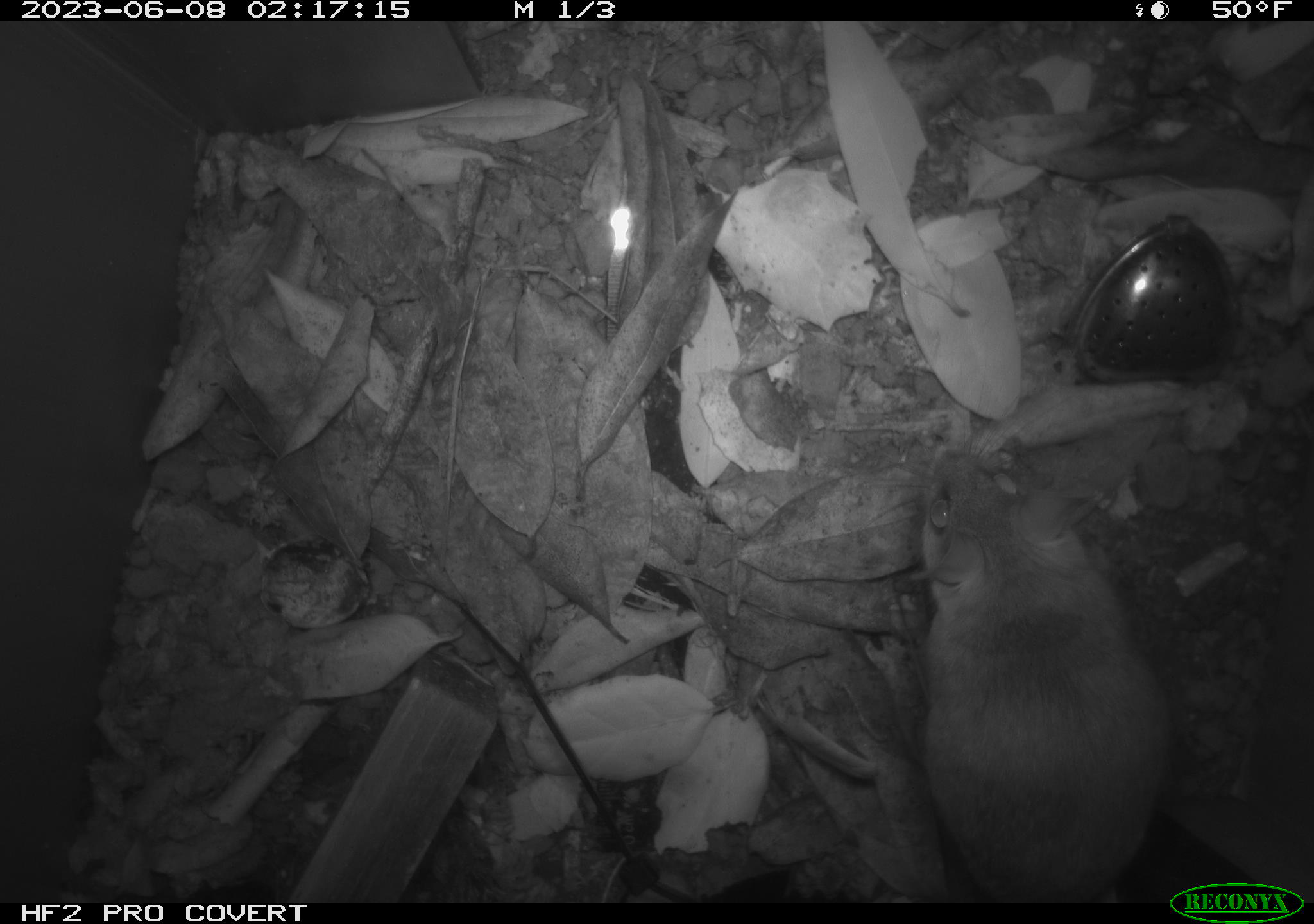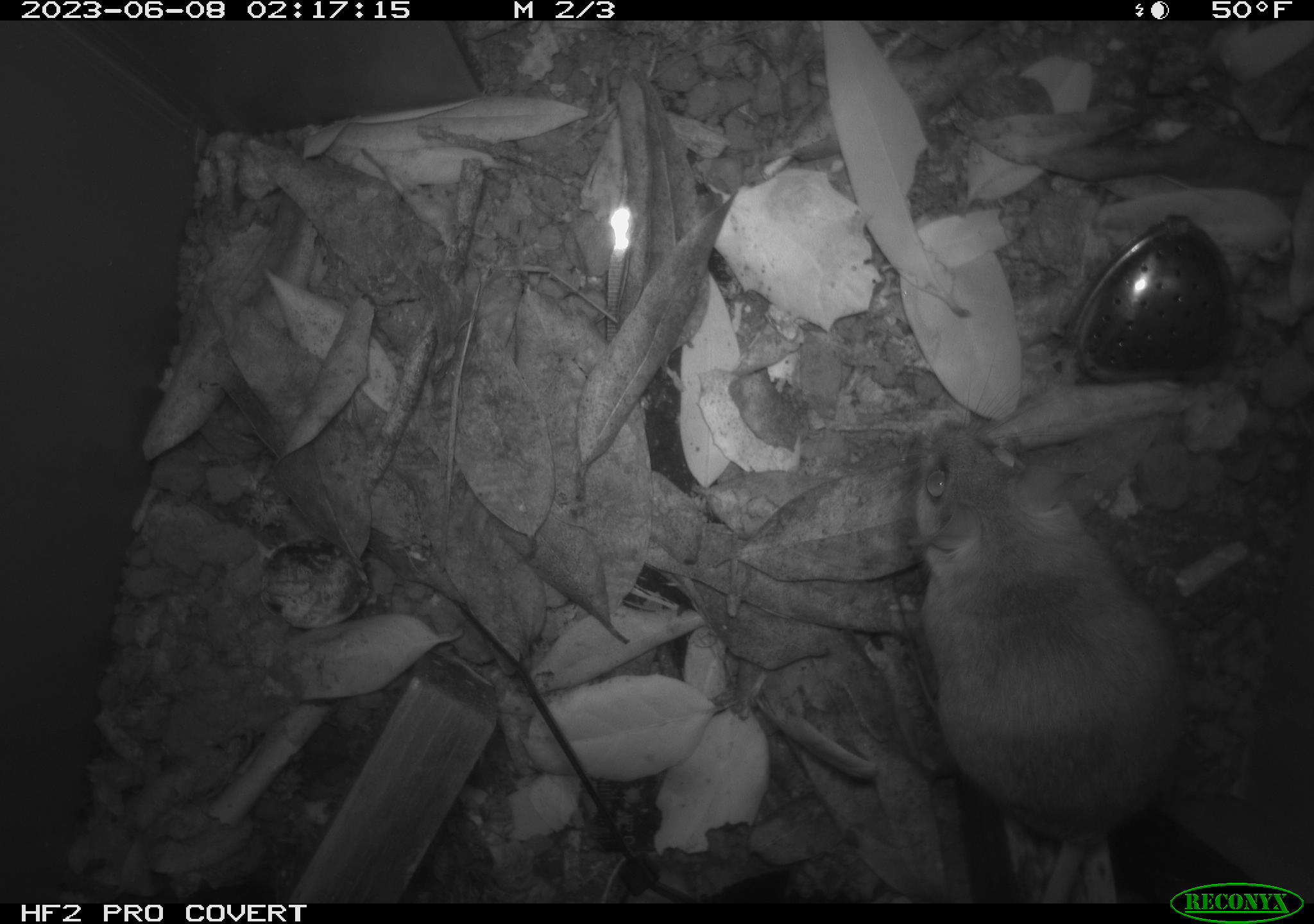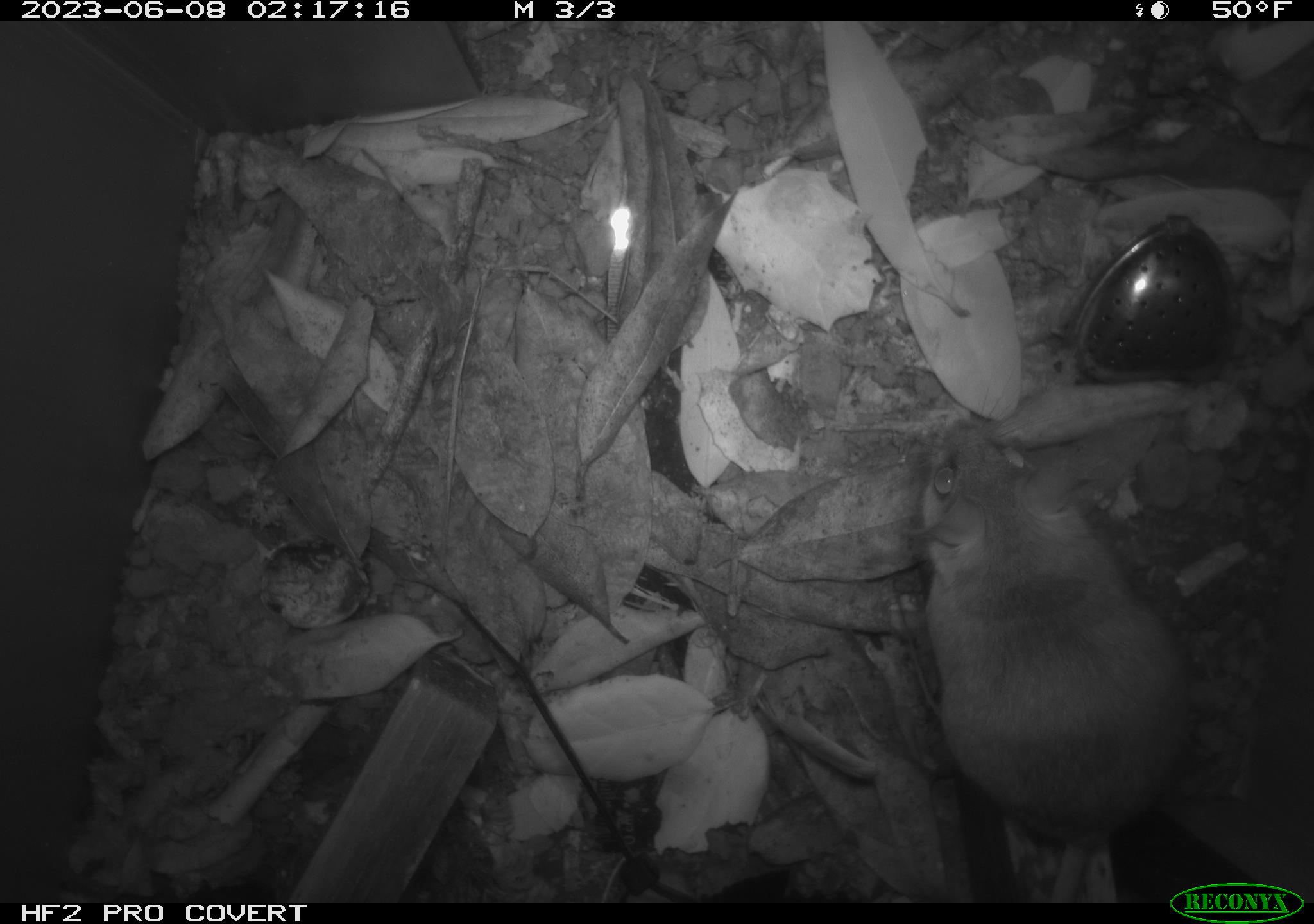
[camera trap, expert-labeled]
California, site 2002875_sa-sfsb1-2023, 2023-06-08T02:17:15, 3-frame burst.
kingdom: Animalia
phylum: Chordata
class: Mammalia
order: Rodentia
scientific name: Rodentia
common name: mouse species